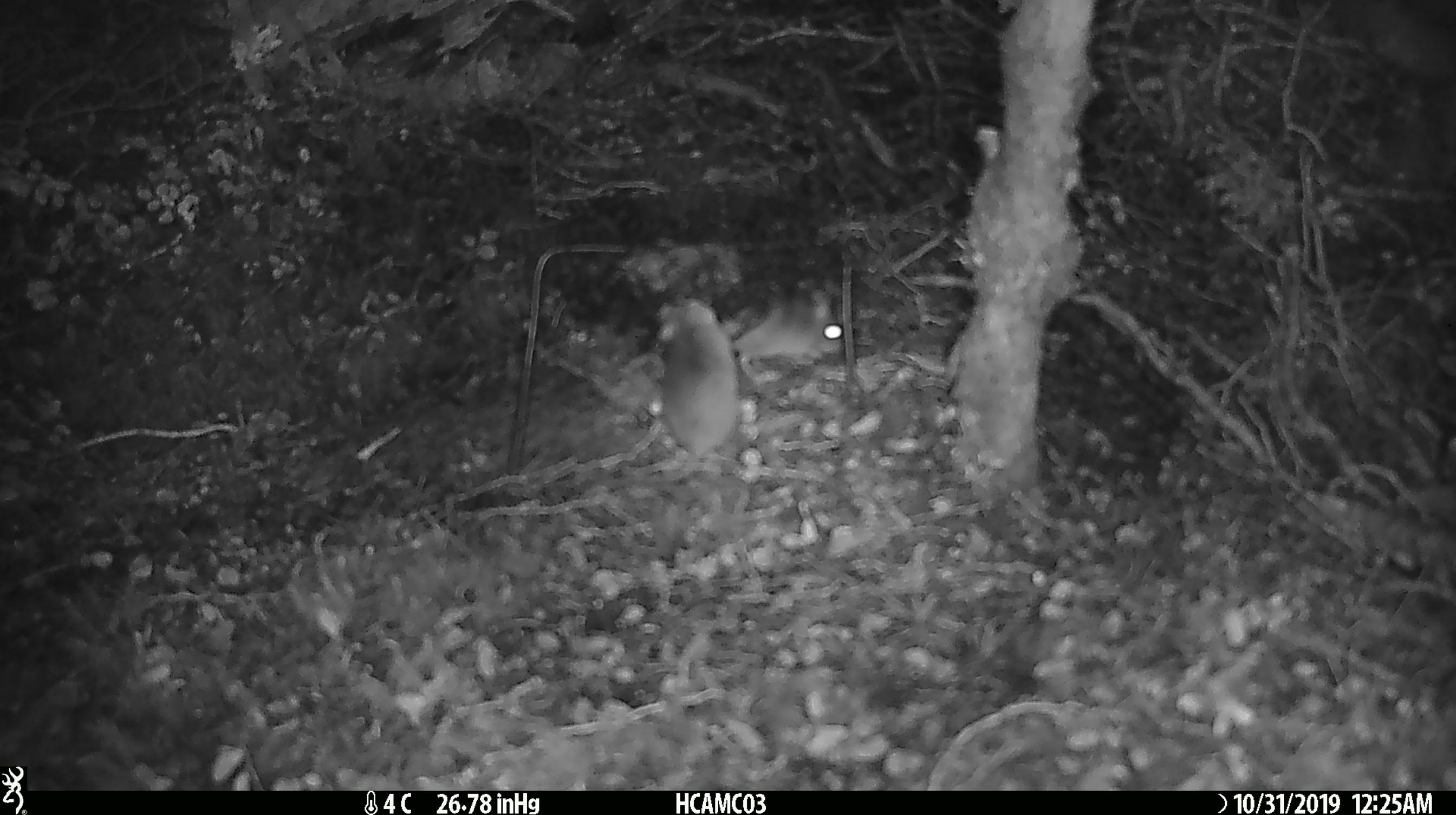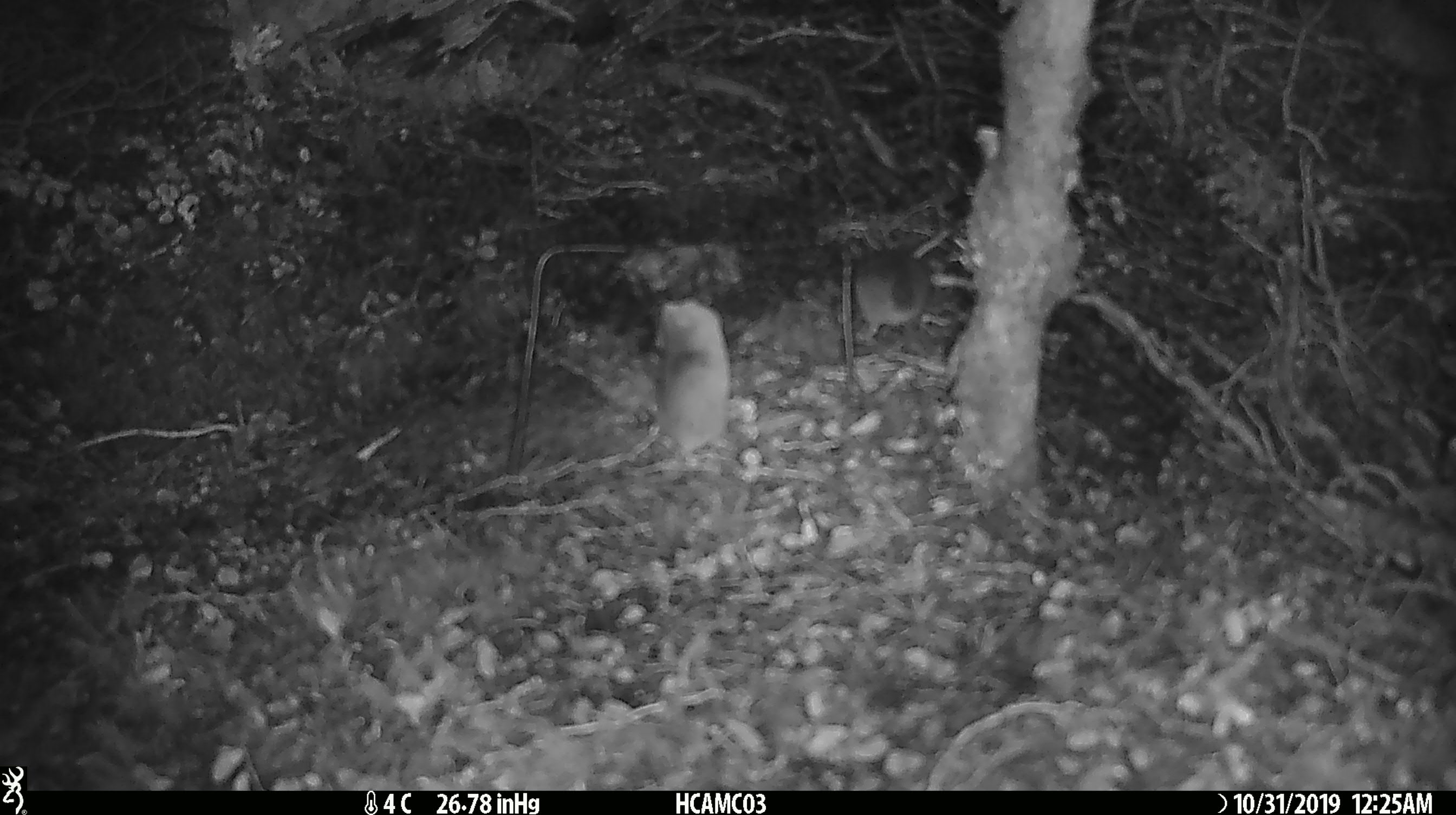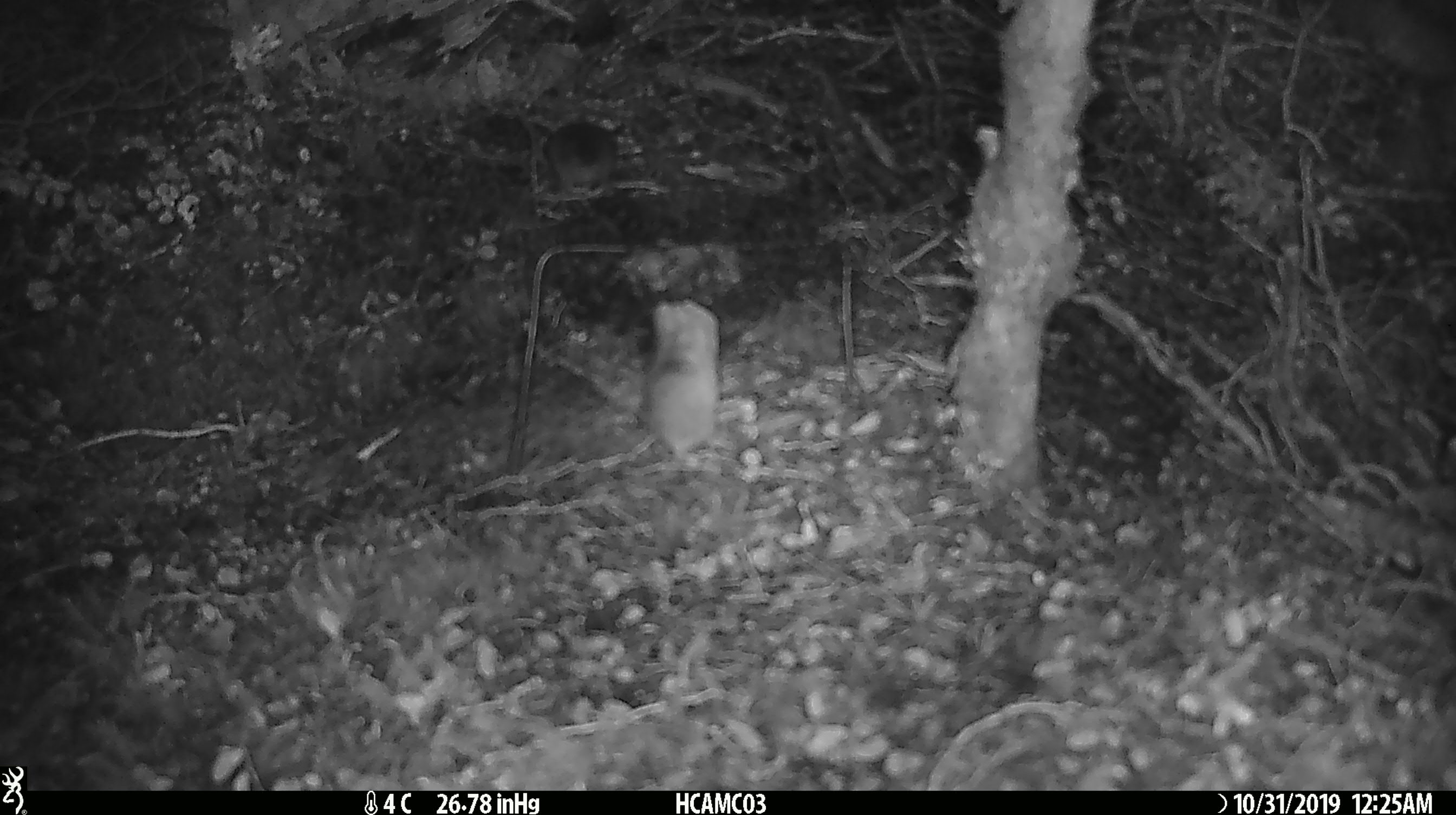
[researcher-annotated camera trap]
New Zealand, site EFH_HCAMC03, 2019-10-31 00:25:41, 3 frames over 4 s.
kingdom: Animalia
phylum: Chordata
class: Mammalia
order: Rodentia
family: Muridae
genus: Mus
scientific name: Mus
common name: mouse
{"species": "mouse (Mus)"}